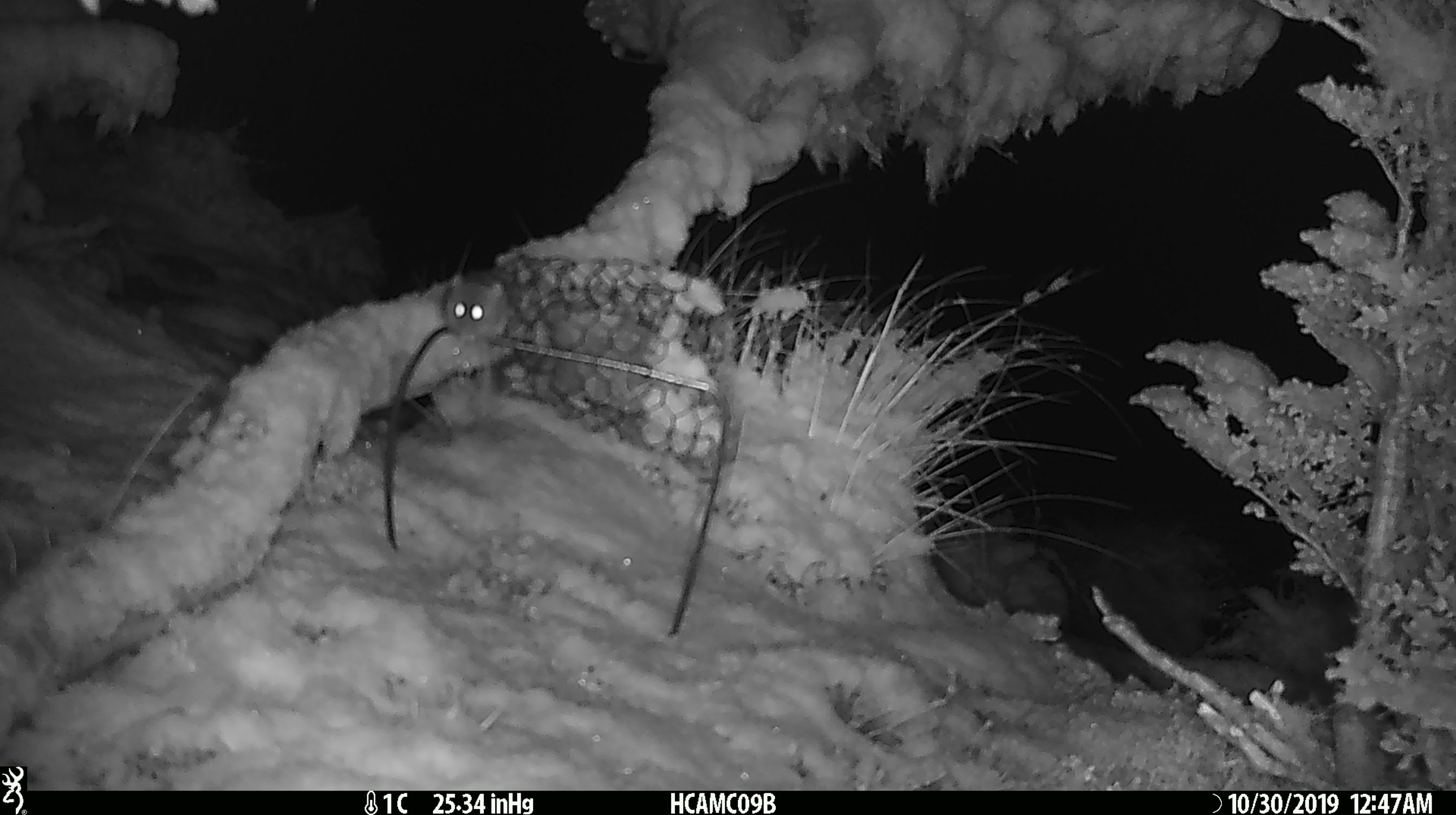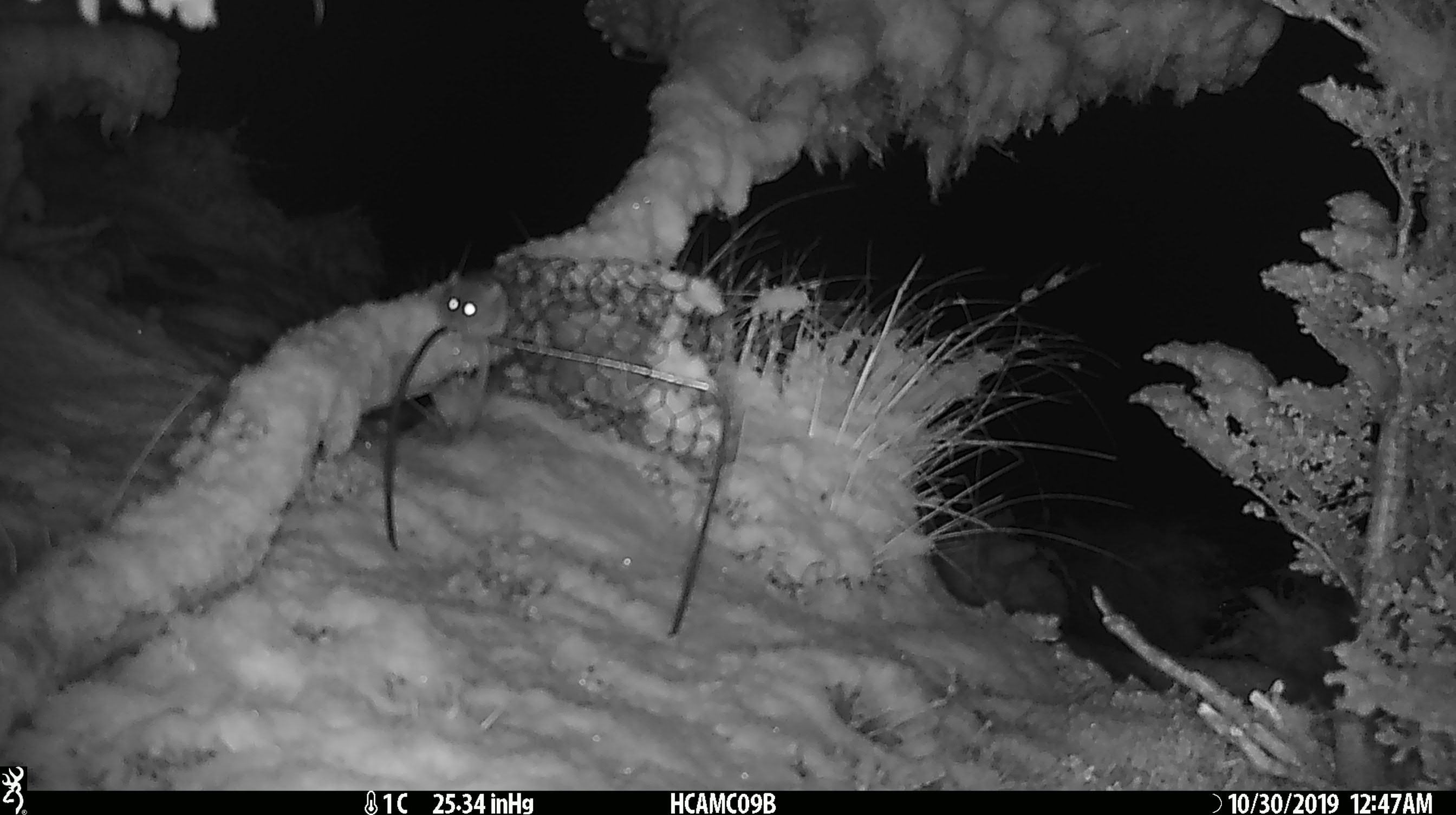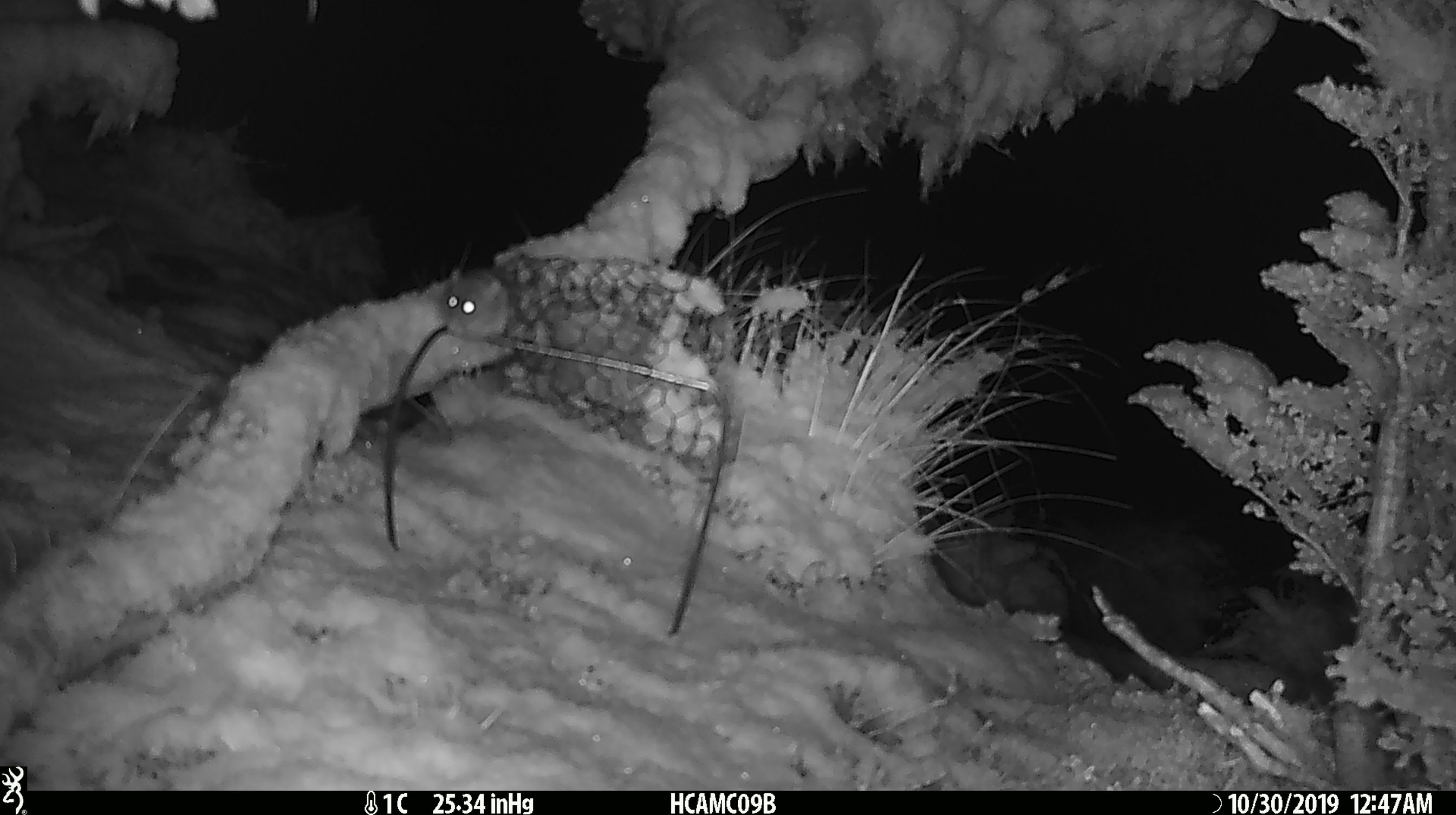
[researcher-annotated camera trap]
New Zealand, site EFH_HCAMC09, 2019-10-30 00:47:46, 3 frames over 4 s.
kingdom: Animalia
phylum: Chordata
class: Mammalia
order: Rodentia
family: Muridae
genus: Mus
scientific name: Mus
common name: mouse